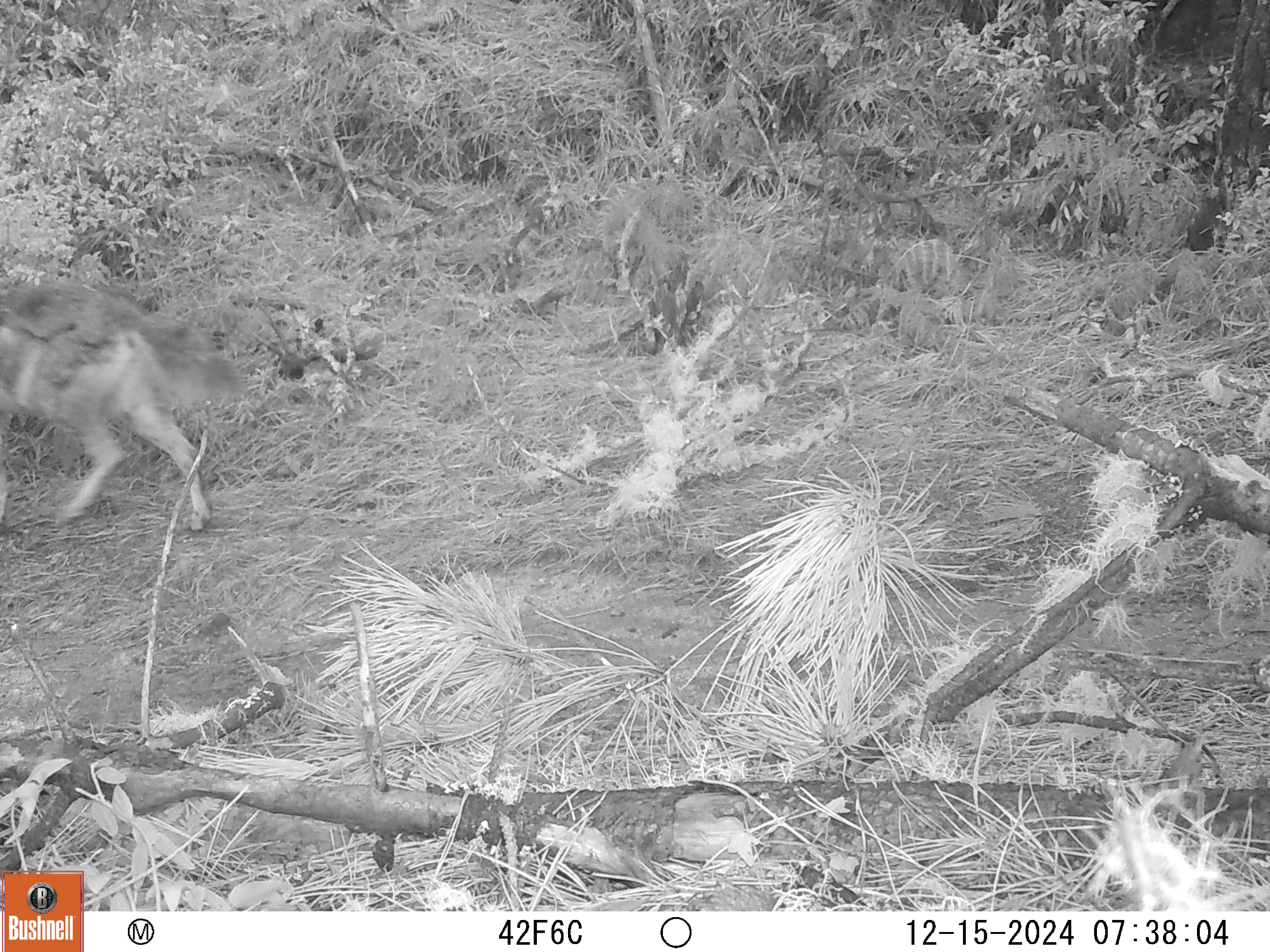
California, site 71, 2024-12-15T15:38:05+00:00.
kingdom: Animalia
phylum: Chordata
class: Mammalia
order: Carnivora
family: Canidae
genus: Canis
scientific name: Canis latrans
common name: coyote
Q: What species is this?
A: Coyote (Canis latrans).